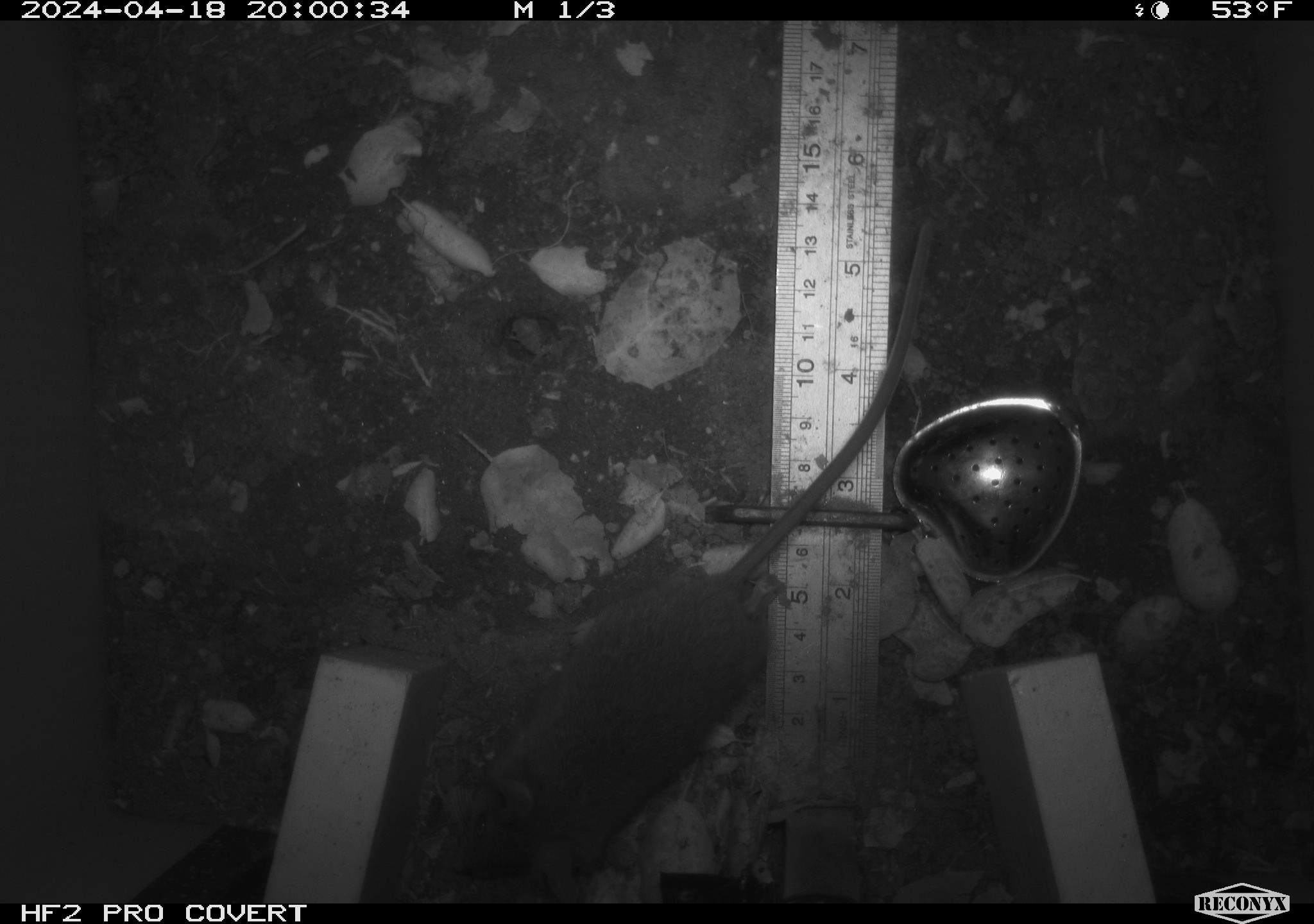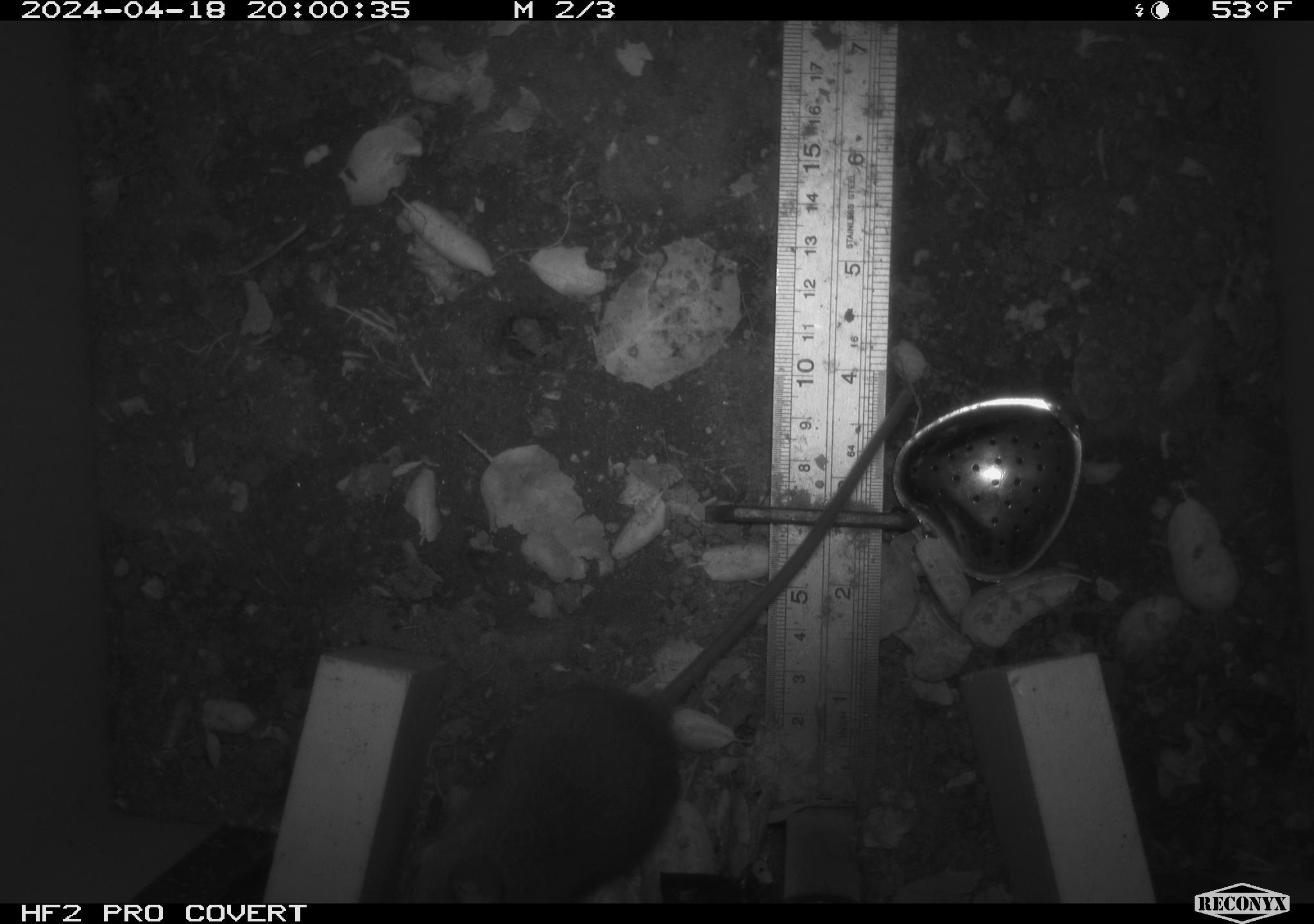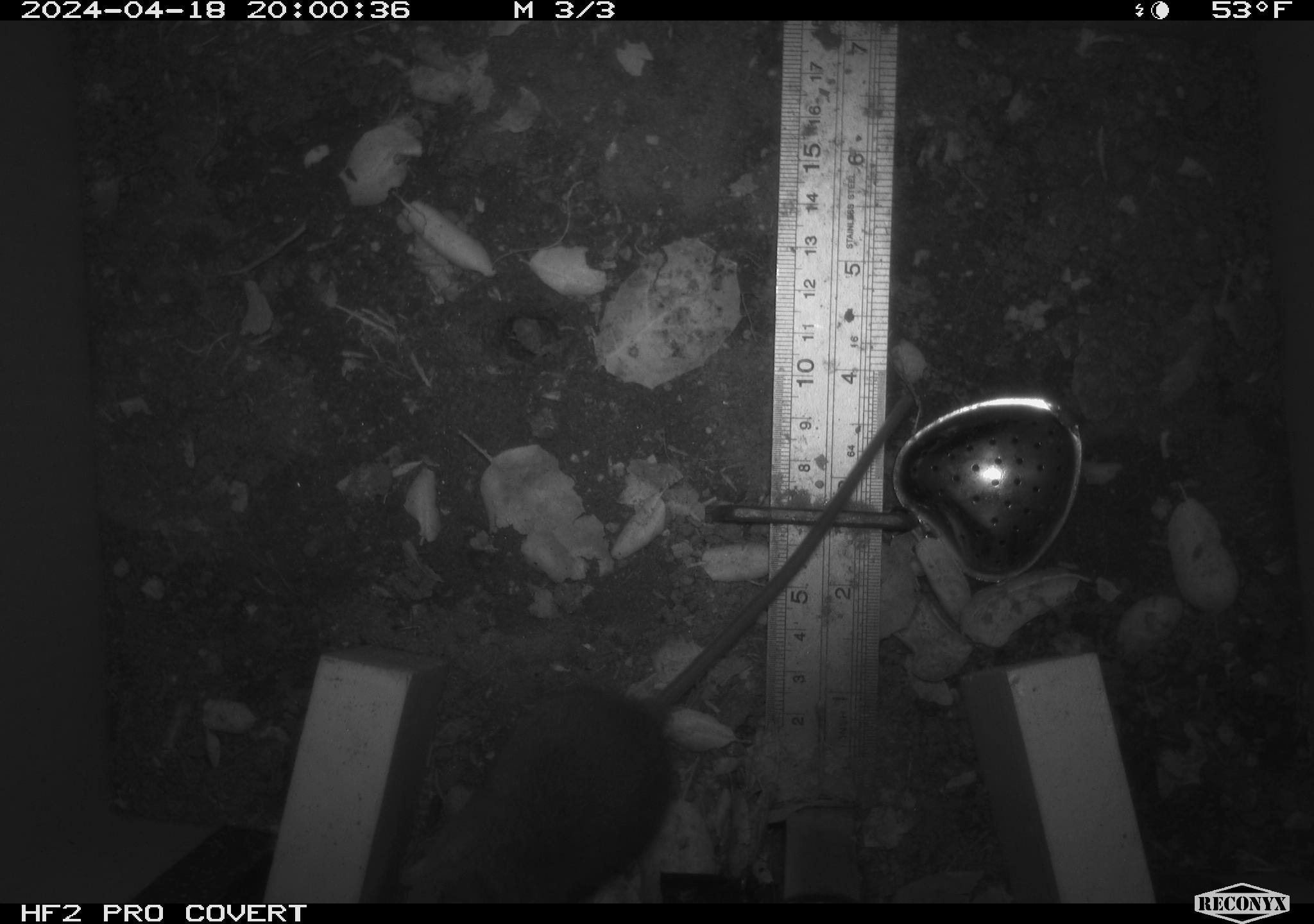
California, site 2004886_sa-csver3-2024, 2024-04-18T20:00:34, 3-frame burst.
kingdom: Animalia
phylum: Chordata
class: Mammalia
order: Rodentia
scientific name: Rodentia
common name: rodent